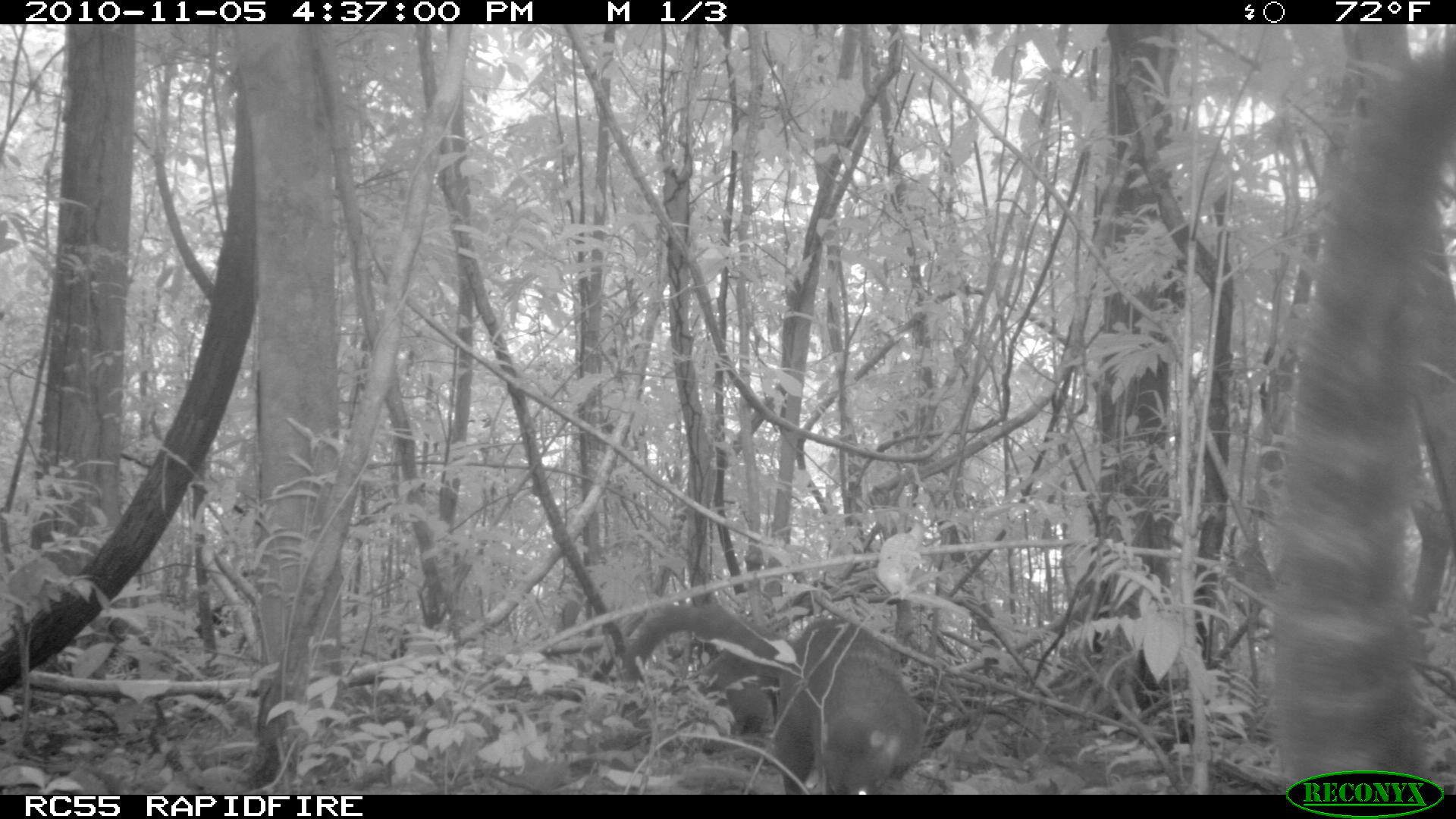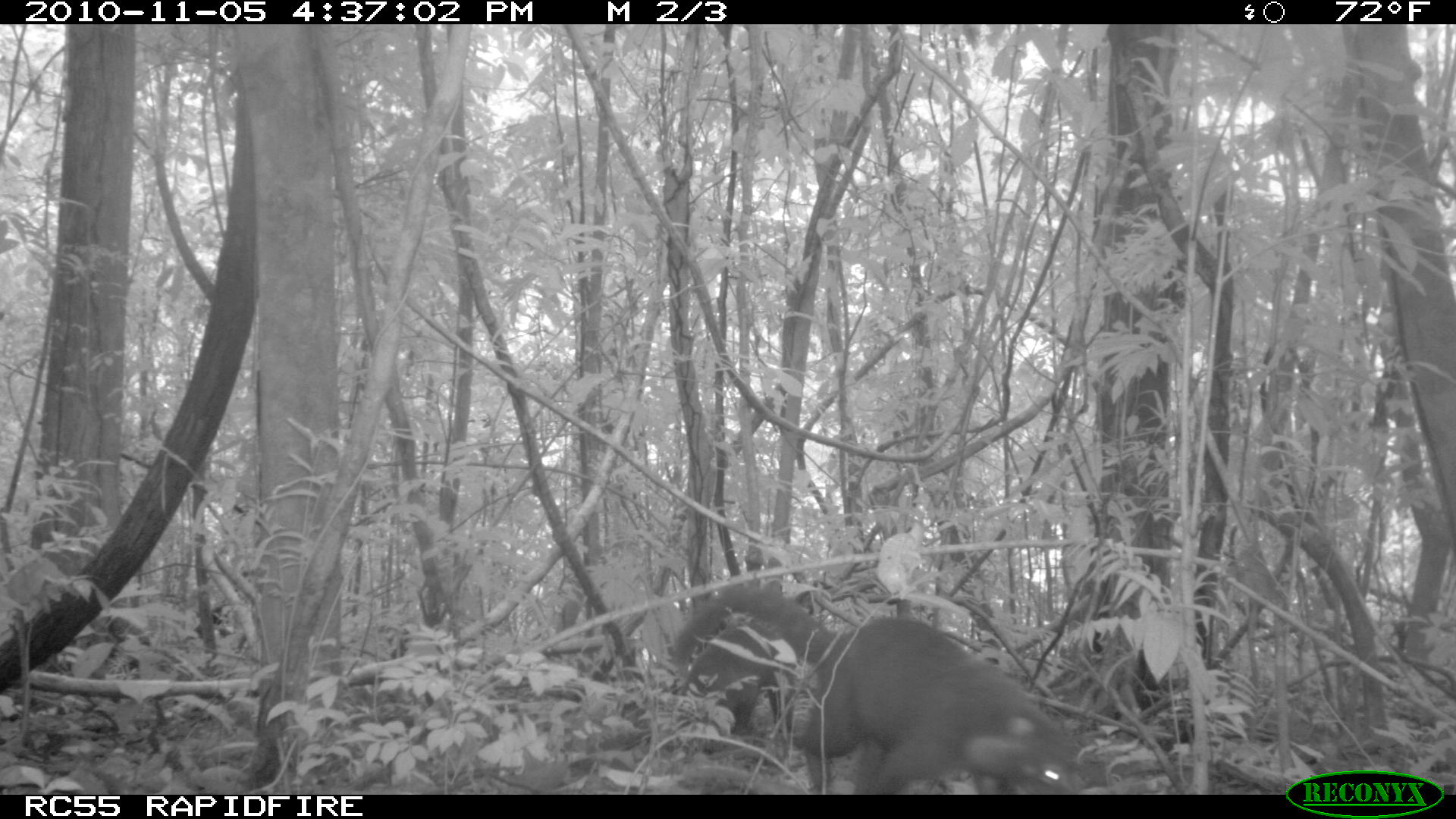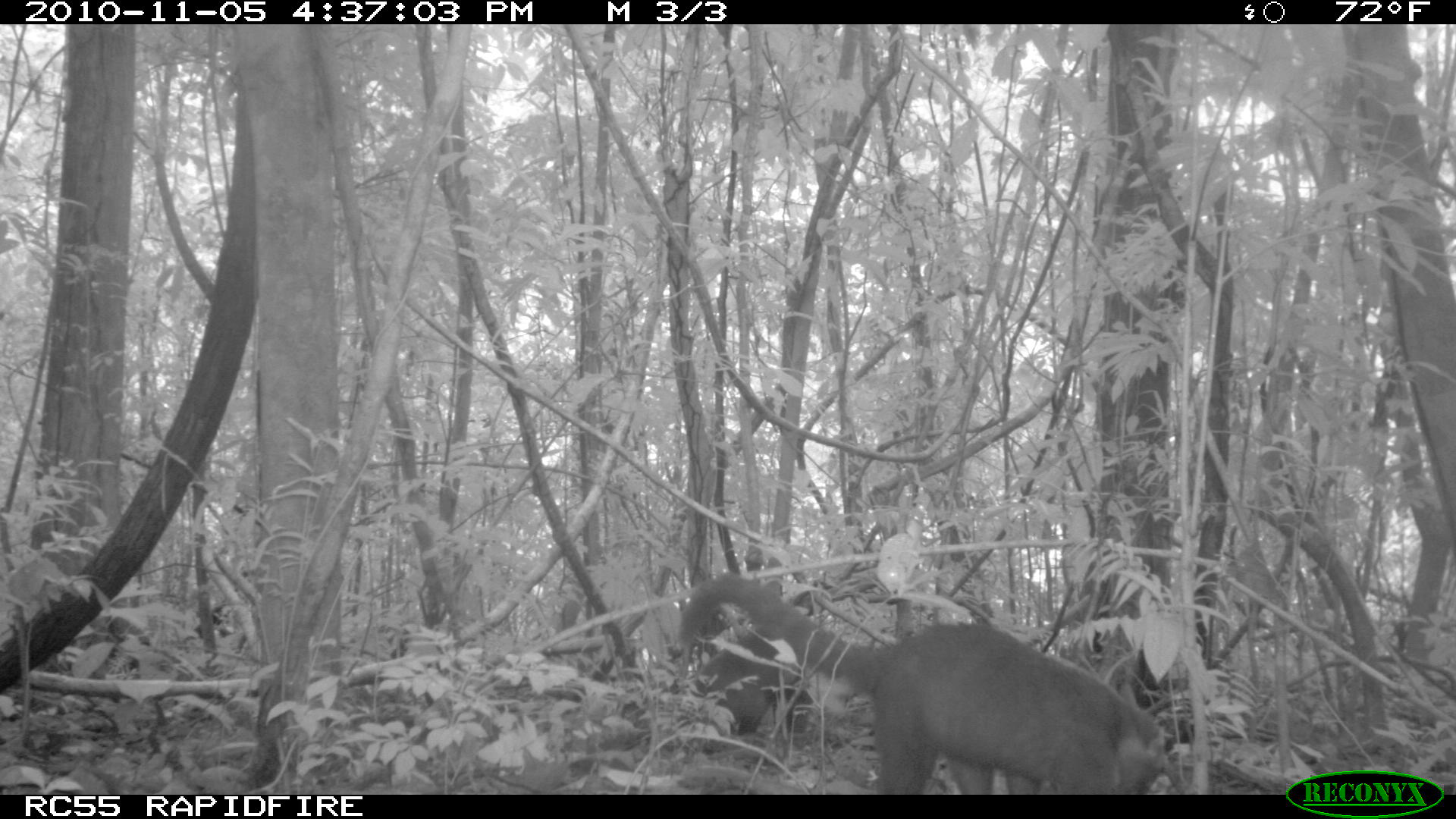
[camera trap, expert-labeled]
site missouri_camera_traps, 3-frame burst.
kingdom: Animalia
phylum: Chordata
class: Mammalia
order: Carnivora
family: Procyonidae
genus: Nasua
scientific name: Nasua narica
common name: white-nosed coati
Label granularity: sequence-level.